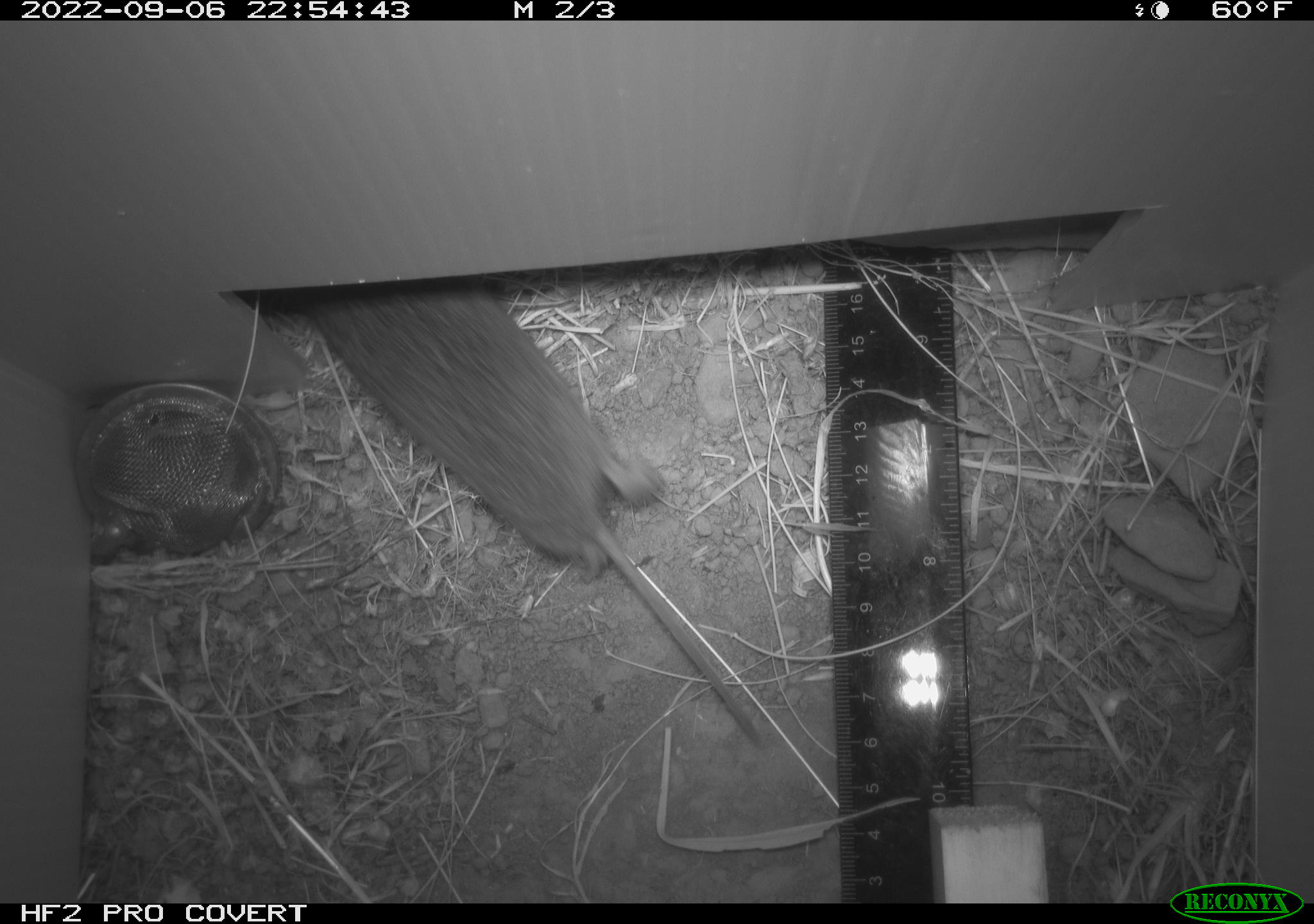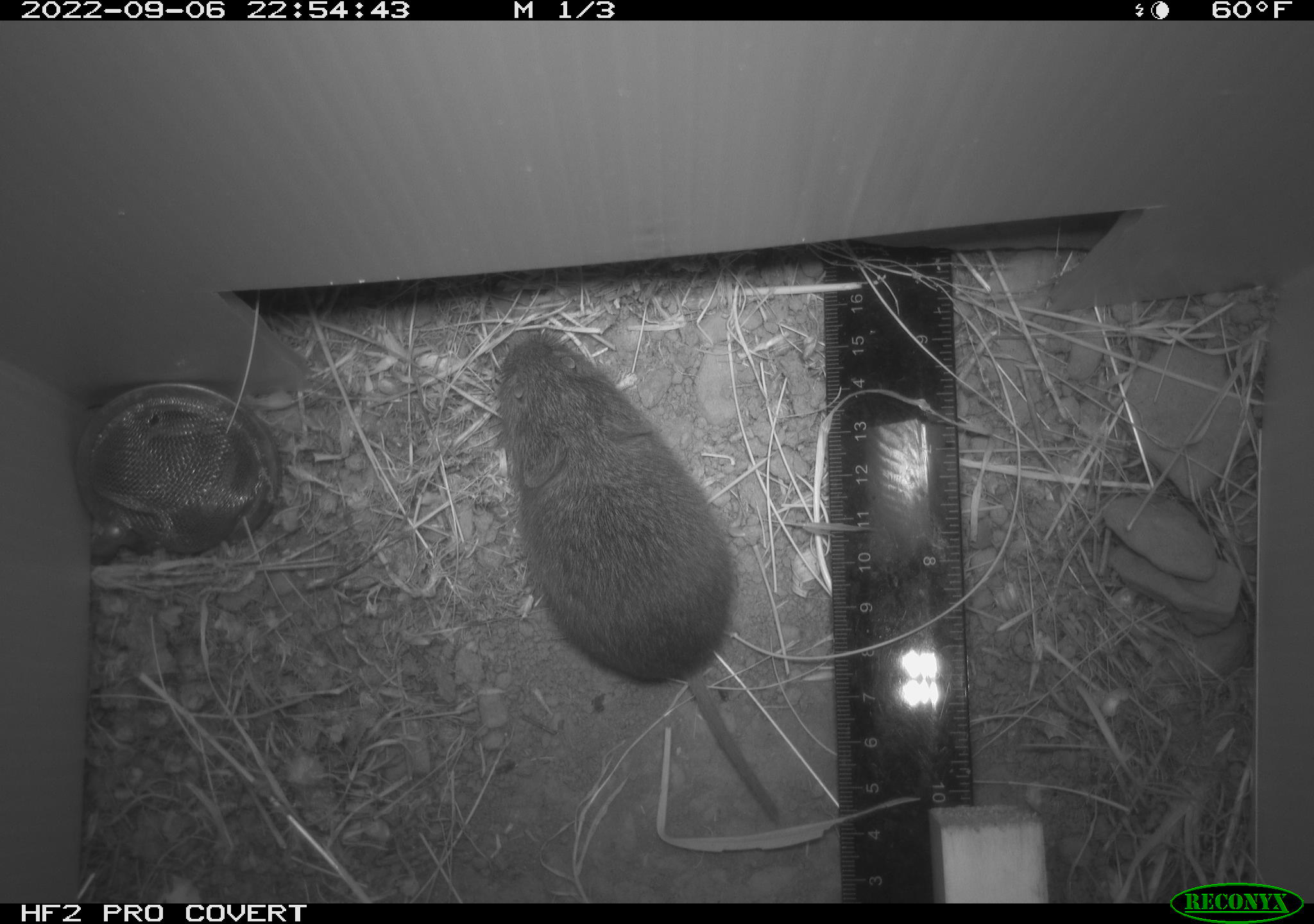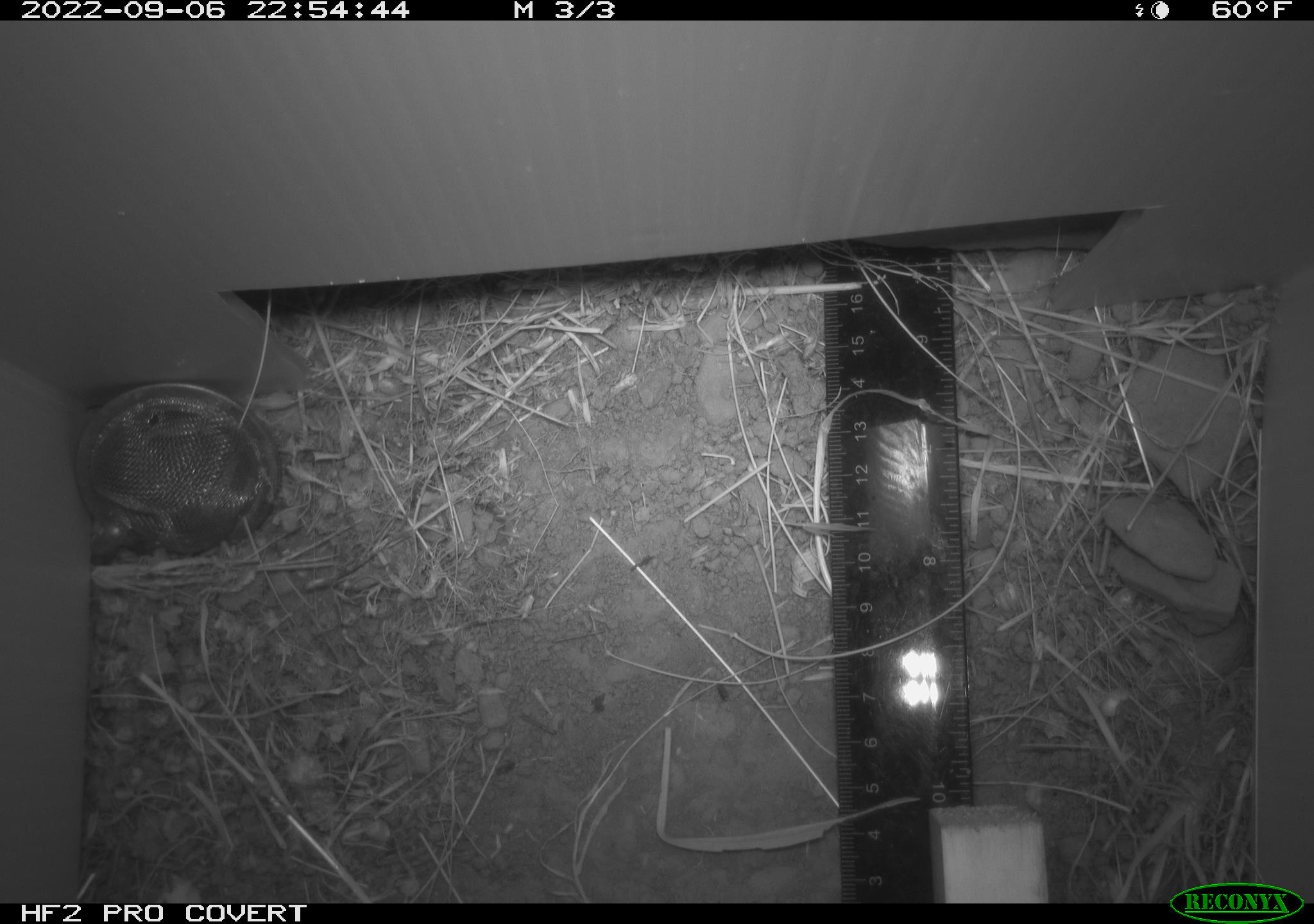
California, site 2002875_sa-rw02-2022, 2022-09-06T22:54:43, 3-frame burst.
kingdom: Animalia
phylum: Chordata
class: Mammalia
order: Rodentia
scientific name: Rodentia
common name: mouse species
Mouse species (Rodentia).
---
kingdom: Animalia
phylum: Chordata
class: Mammalia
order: Rodentia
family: Cricetidae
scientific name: Arvicolinae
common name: voles, lemmings, and muskrats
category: arvicolinae subfamily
Arvicolinae subfamily (voles, lemmings, and muskrats) (Arvicolinae).